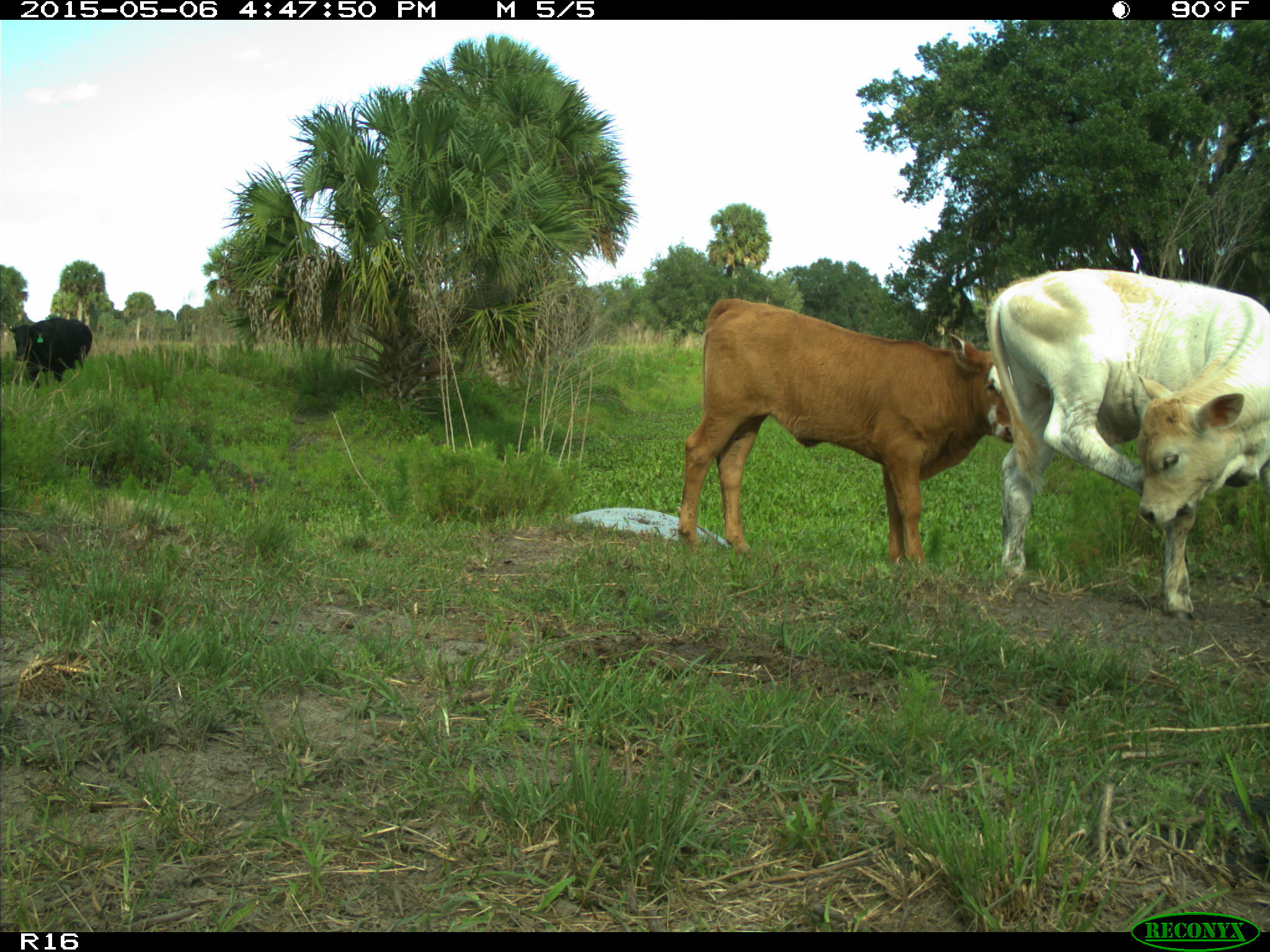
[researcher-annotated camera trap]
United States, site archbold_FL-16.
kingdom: Animalia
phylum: Chordata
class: Mammalia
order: Artiodactyla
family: Bovidae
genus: Bos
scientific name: Bos taurus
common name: domestic cow